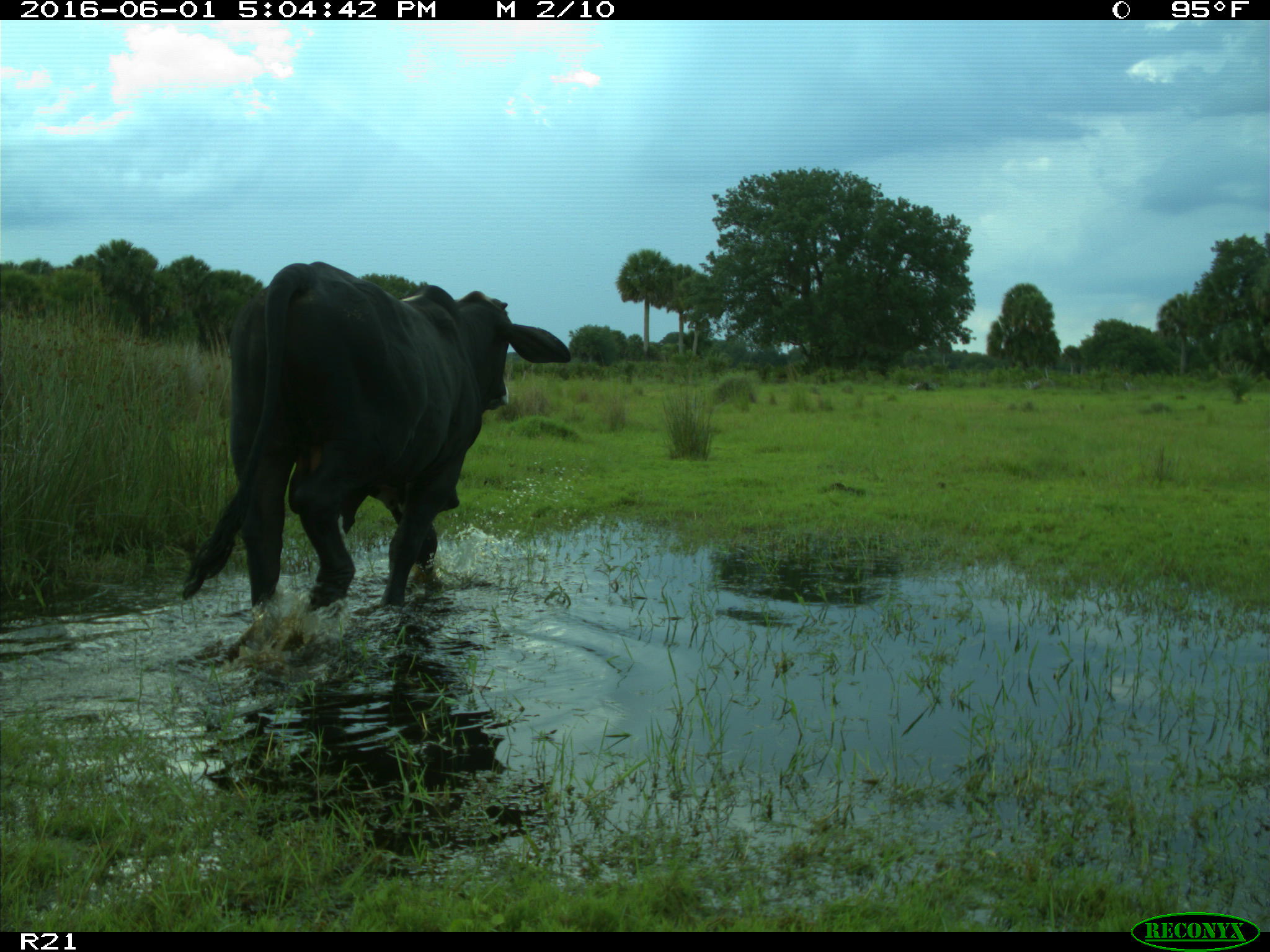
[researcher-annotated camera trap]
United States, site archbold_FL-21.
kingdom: Animalia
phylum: Chordata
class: Mammalia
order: Artiodactyla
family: Bovidae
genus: Bos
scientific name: Bos taurus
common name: domestic cow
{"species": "Bos taurus (domestic cow)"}